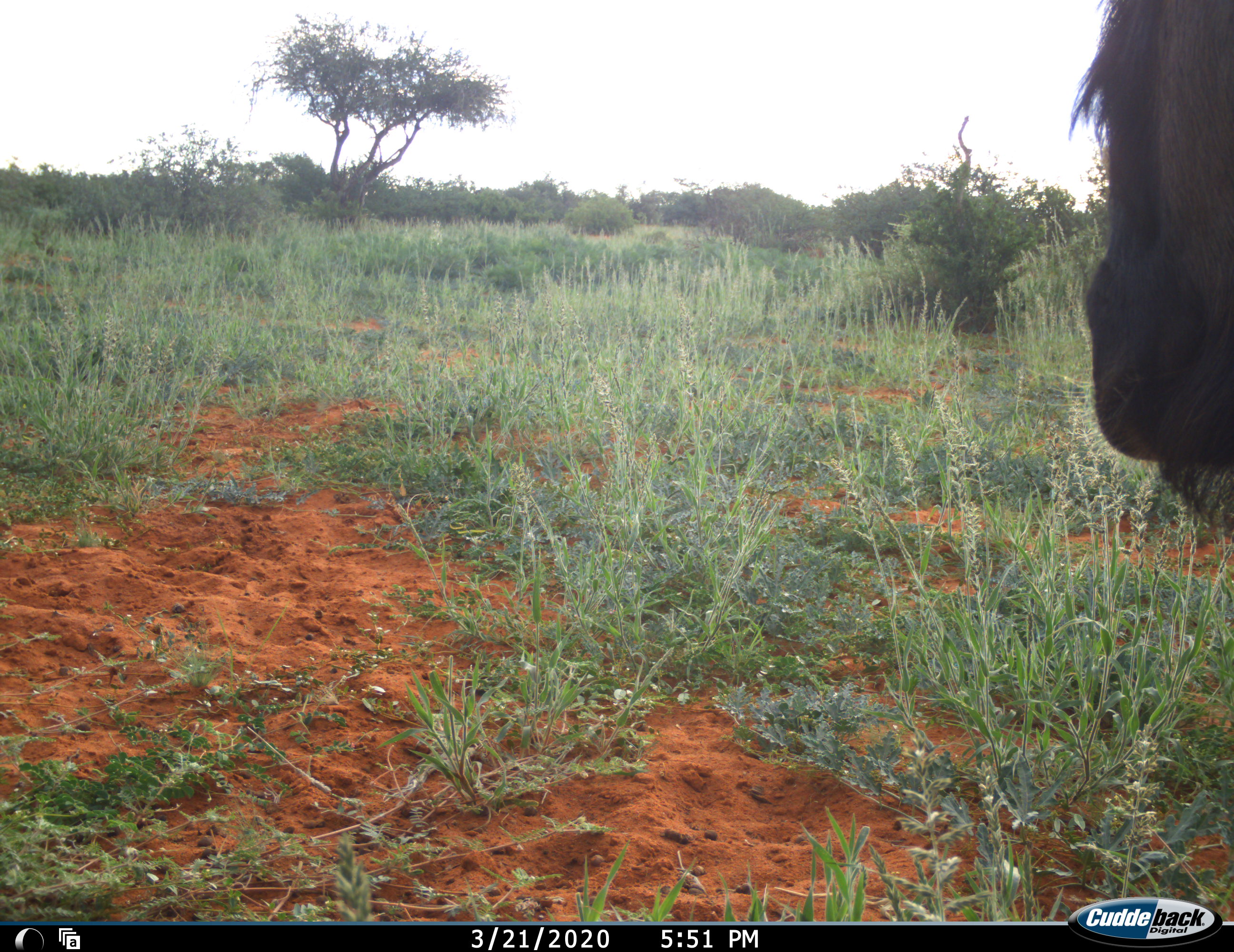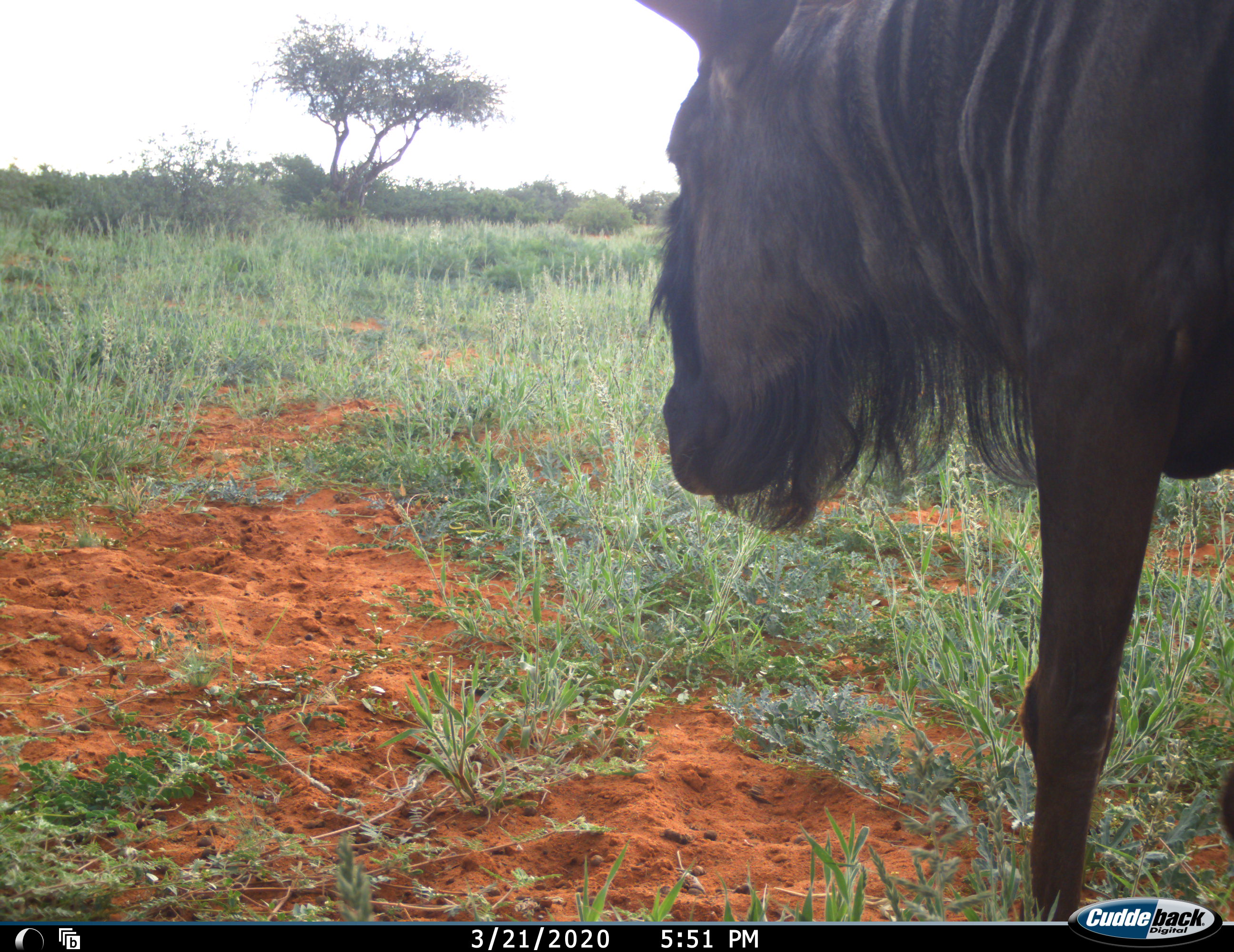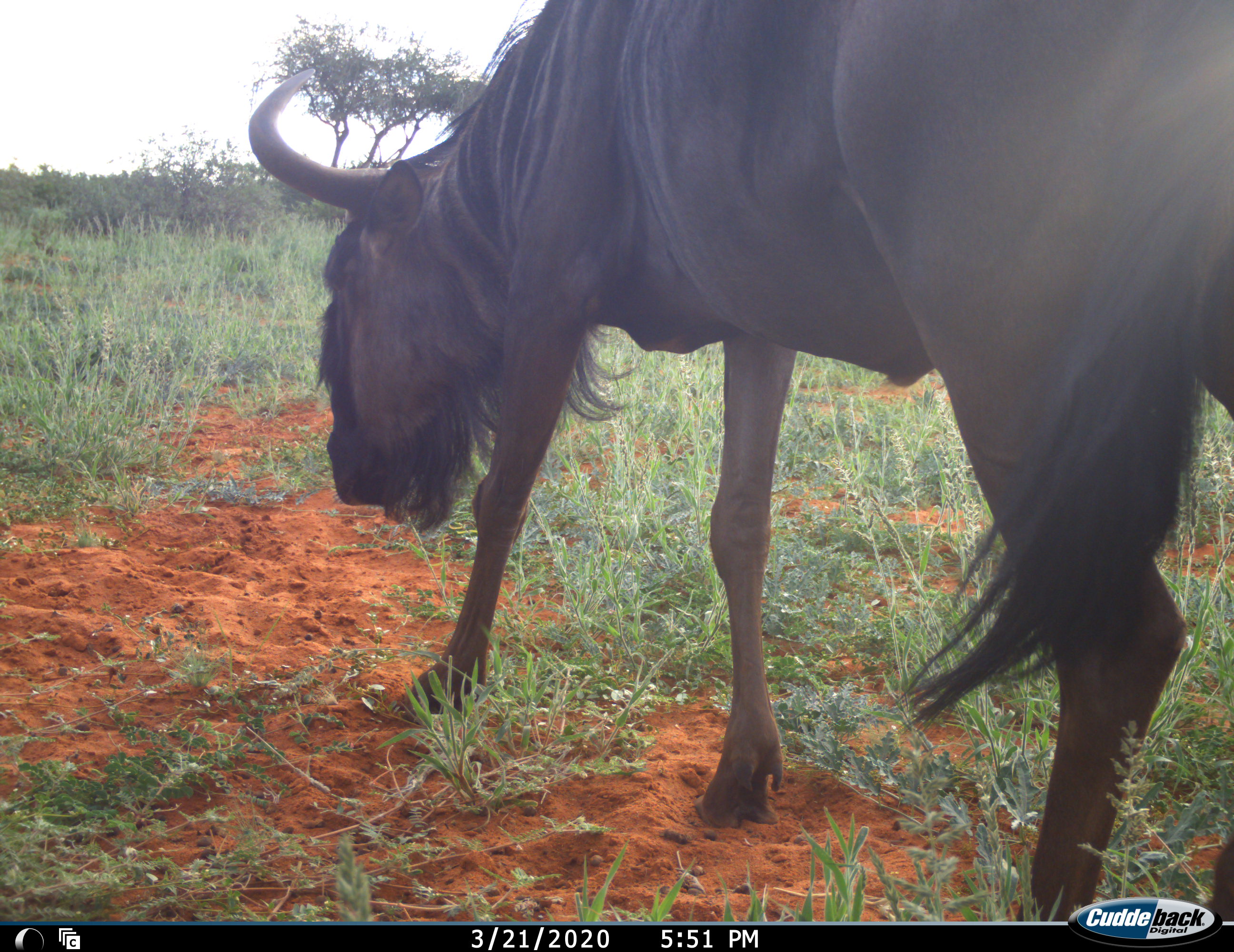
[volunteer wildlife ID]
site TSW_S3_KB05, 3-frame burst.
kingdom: Animalia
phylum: Chordata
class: Mammalia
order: Artiodactyla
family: Bovidae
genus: Connochaetes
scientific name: Connochaetes taurinus taurinus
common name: blue wildebeest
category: wildebeestblue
Wildebeestblue (blue wildebeest) (Connochaetes taurinus taurinus), count 1. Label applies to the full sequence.